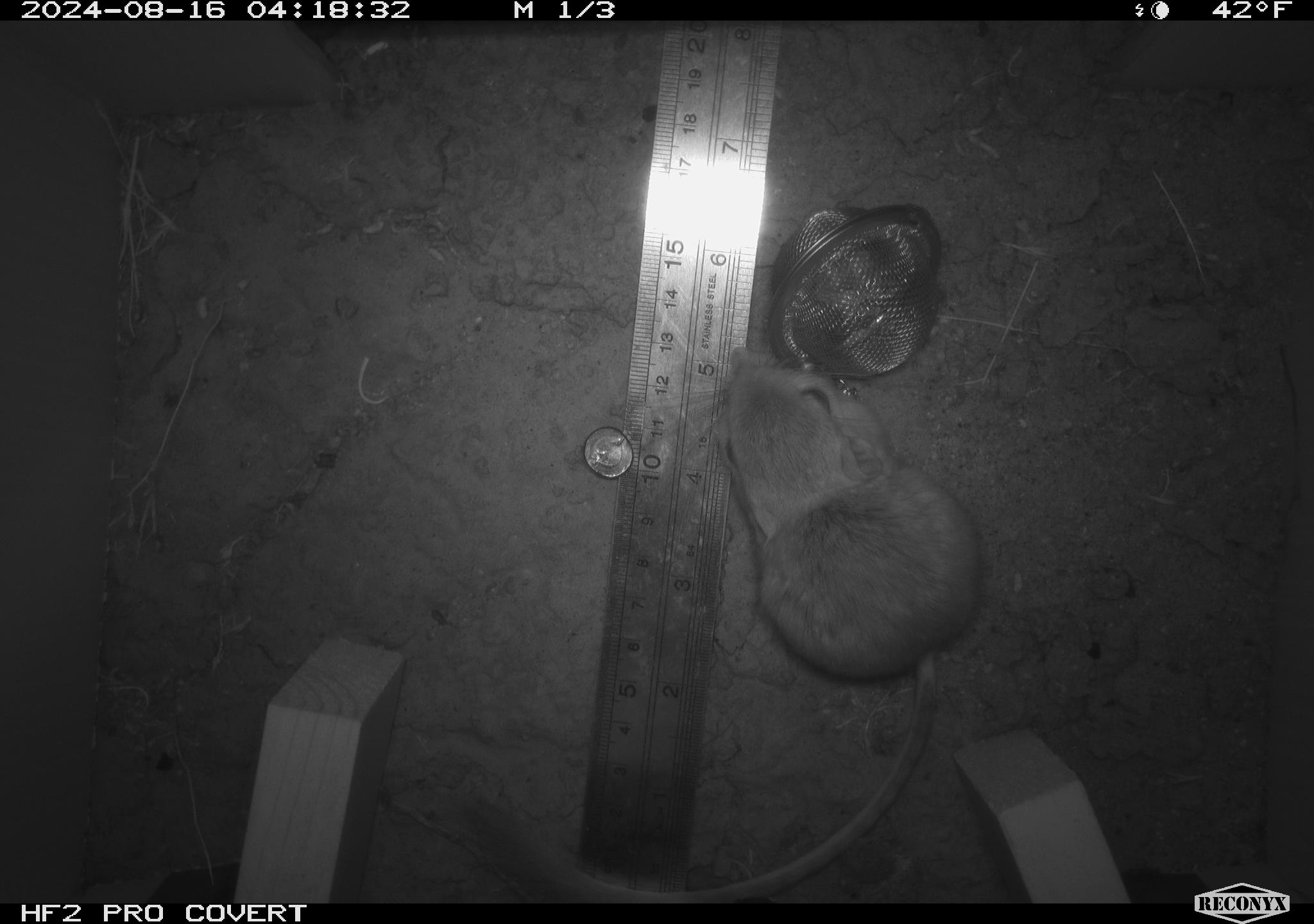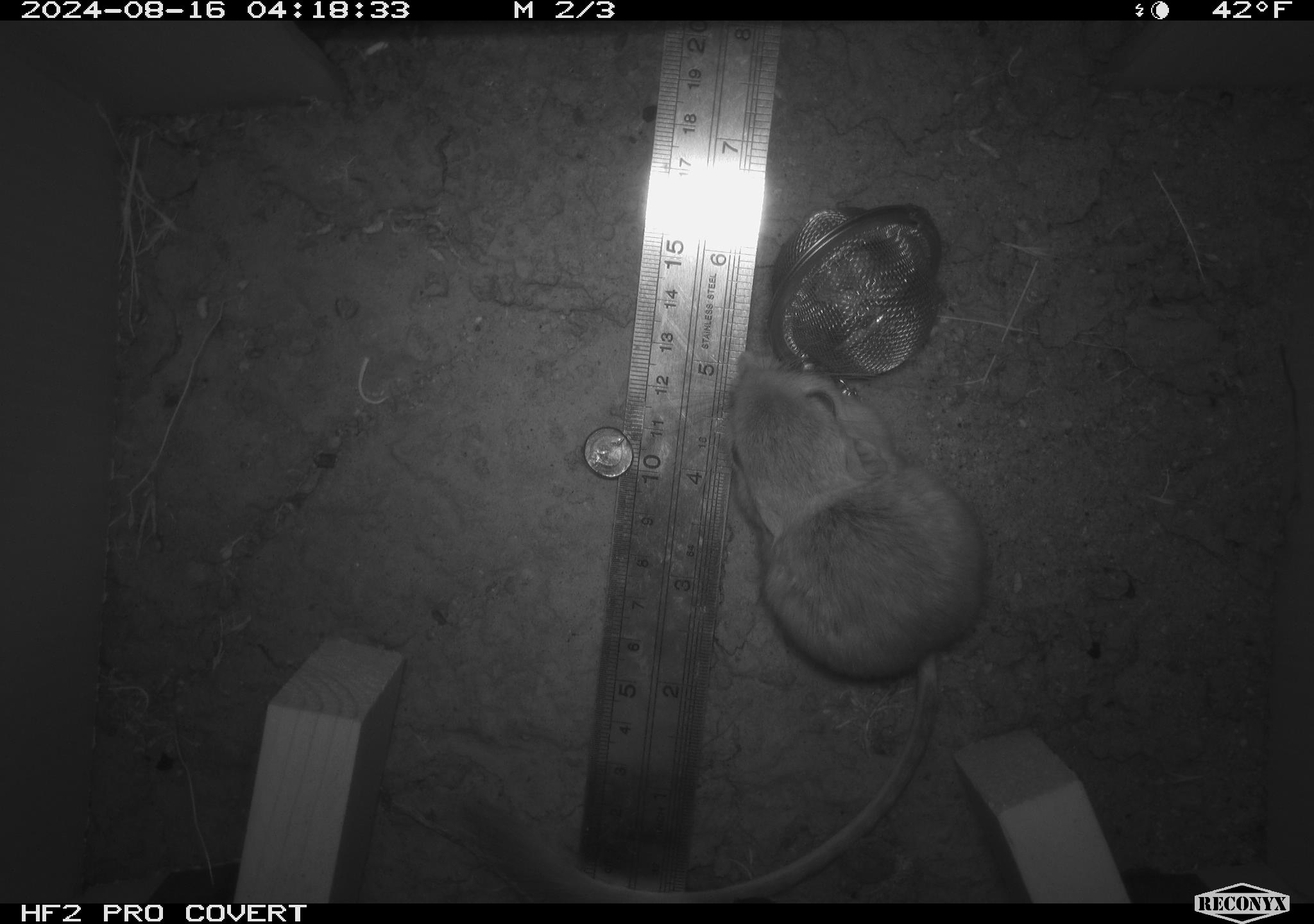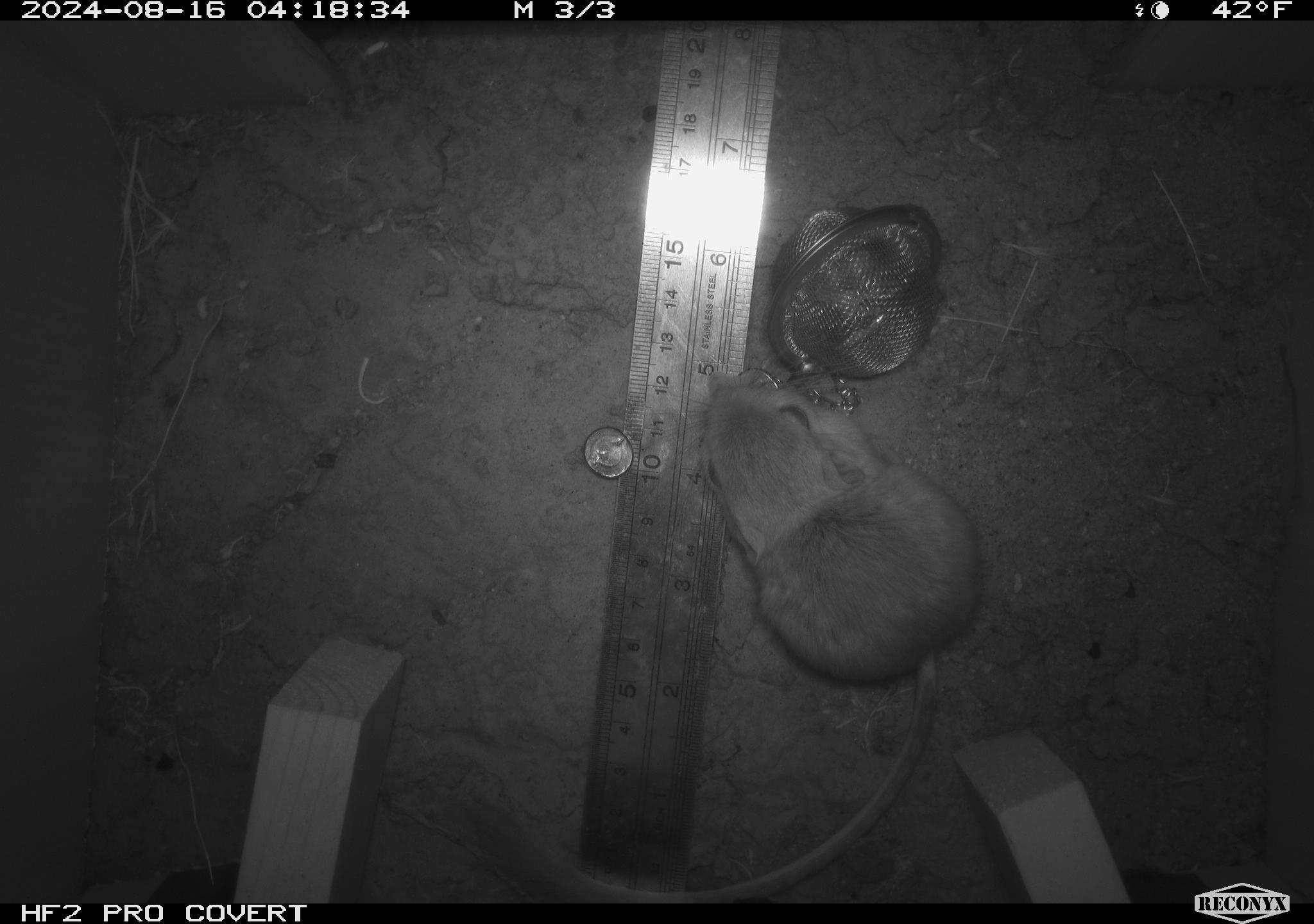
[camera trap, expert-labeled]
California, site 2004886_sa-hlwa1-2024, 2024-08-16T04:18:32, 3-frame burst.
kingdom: Animalia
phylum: Chordata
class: Mammalia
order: Rodentia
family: Heteromyidae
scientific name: Heteromyidae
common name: kangaroo rats and pocket mice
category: heteromyidae family